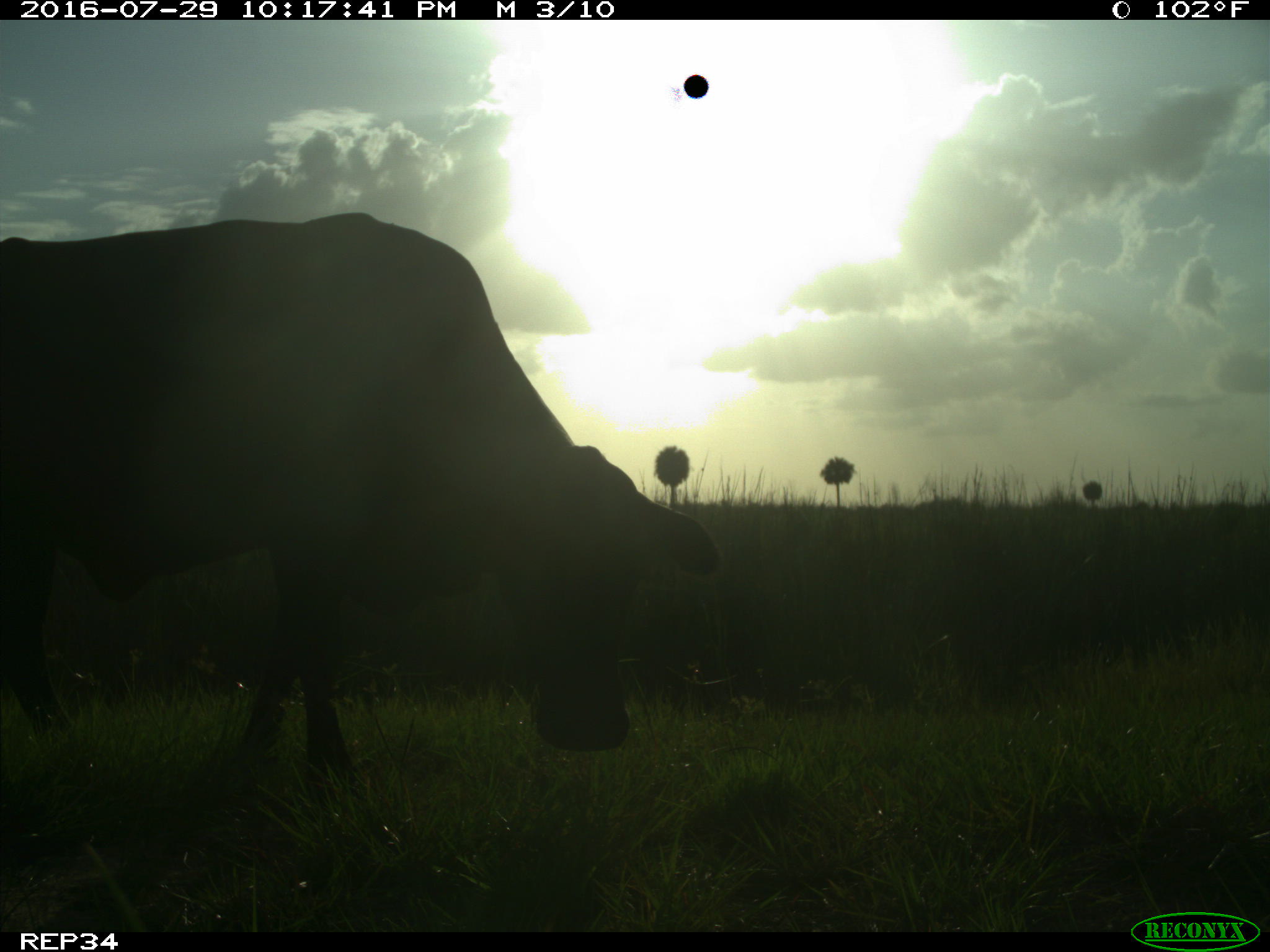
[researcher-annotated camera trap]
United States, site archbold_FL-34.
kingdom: Animalia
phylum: Chordata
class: Mammalia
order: Artiodactyla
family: Bovidae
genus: Bos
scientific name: Bos taurus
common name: domestic cow